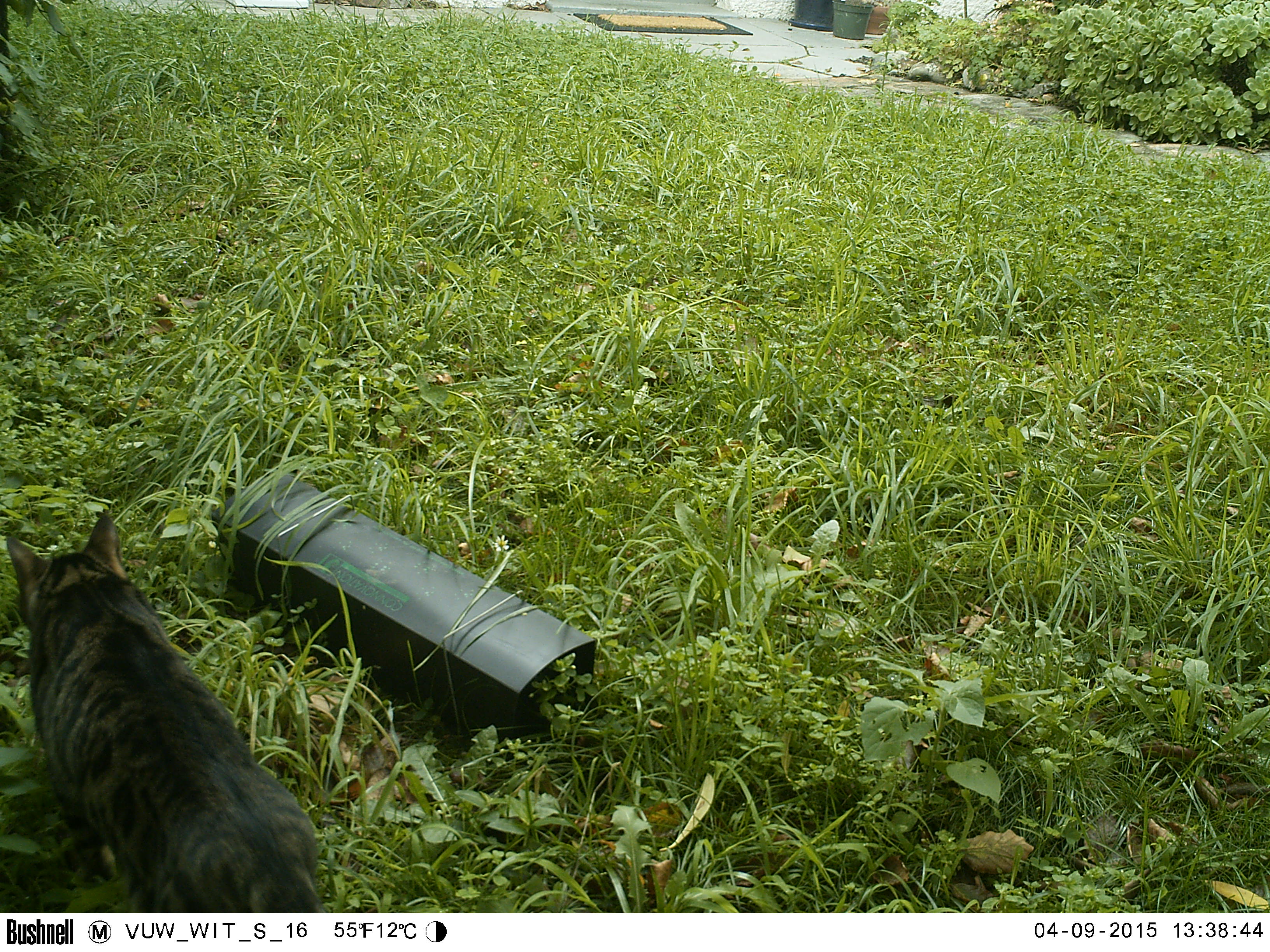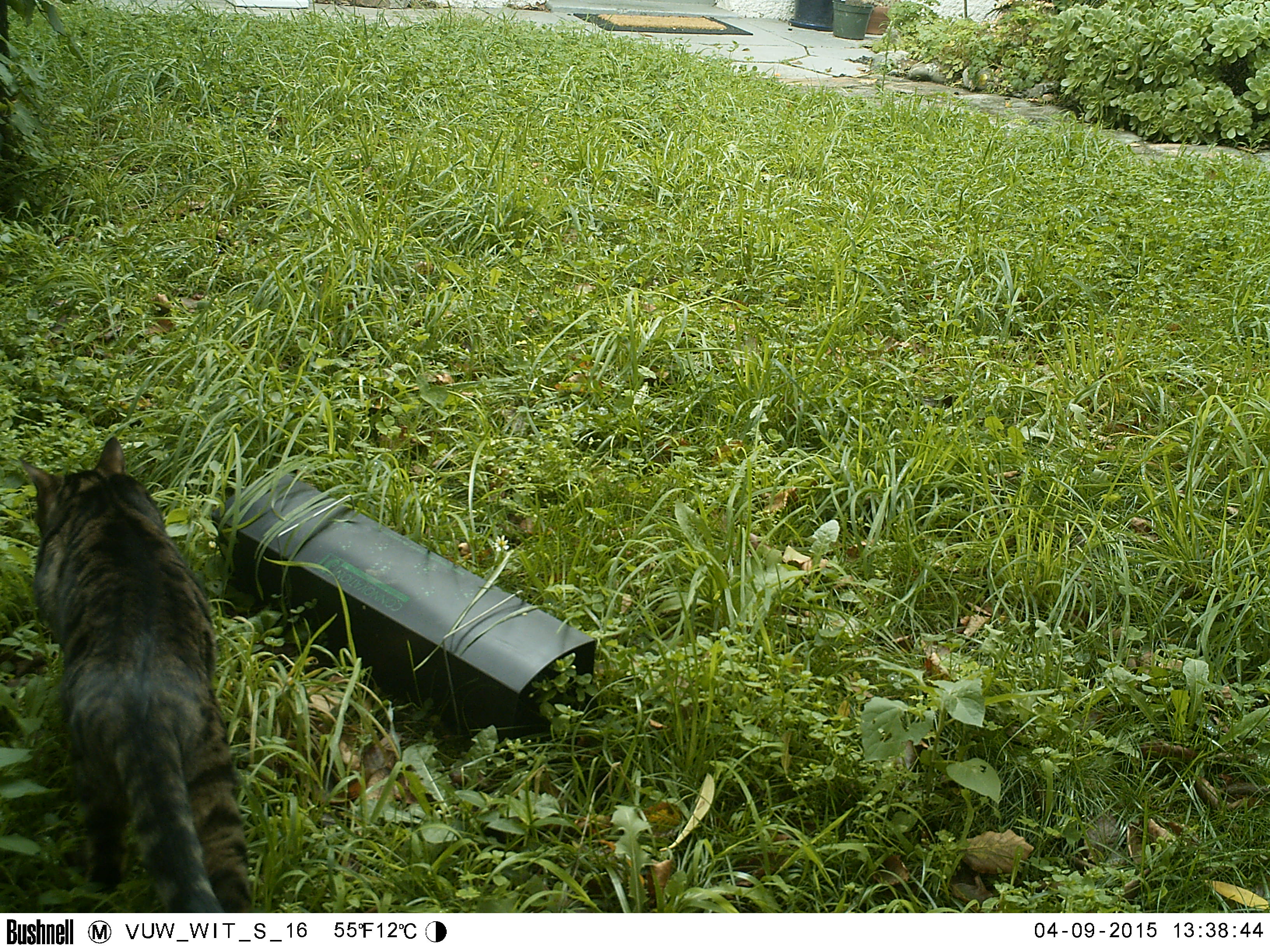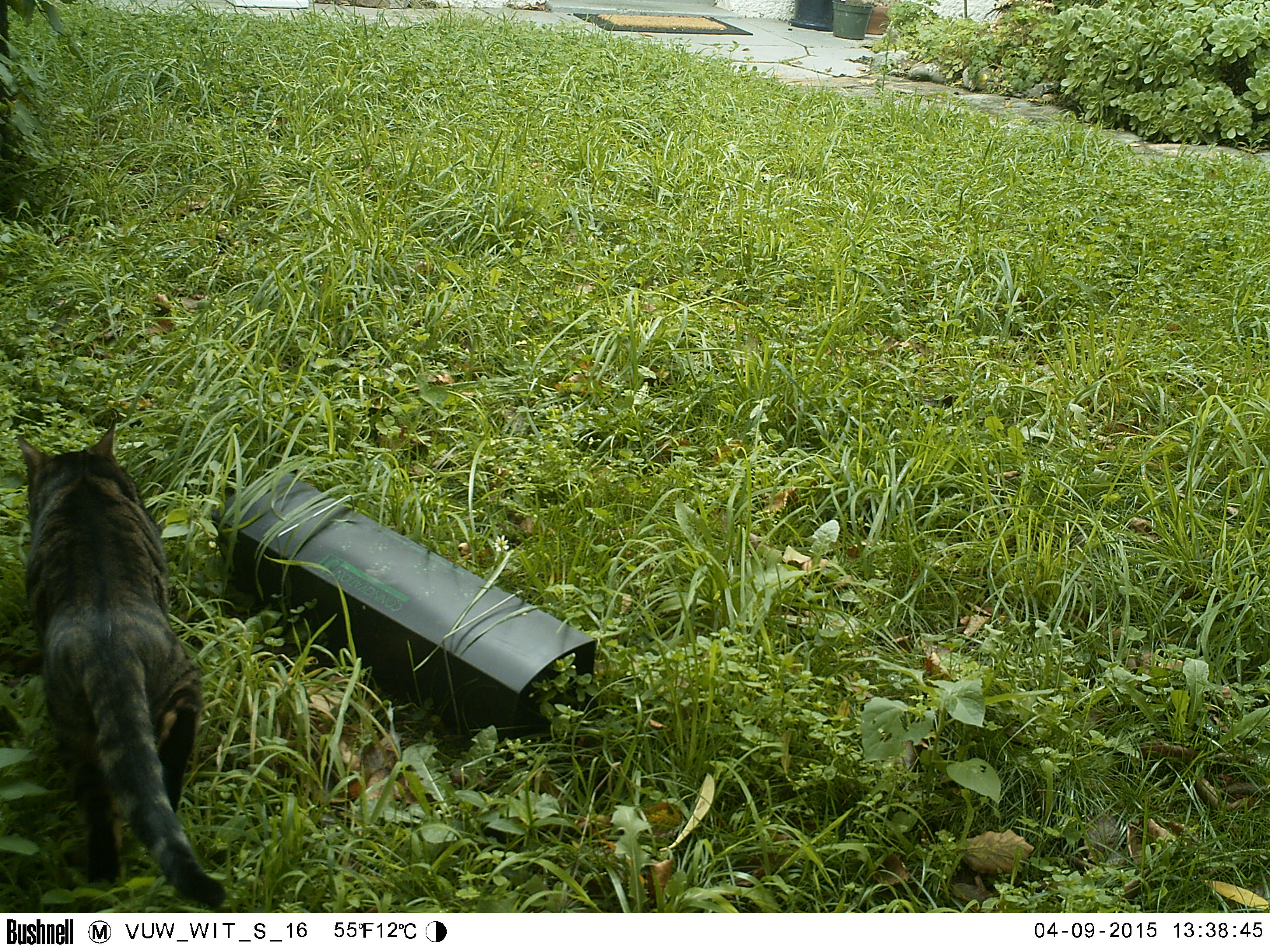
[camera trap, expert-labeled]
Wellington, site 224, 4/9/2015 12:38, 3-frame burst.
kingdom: Animalia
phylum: Chordata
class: Mammalia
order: Carnivora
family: Felidae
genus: Felis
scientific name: Felis catus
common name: cat